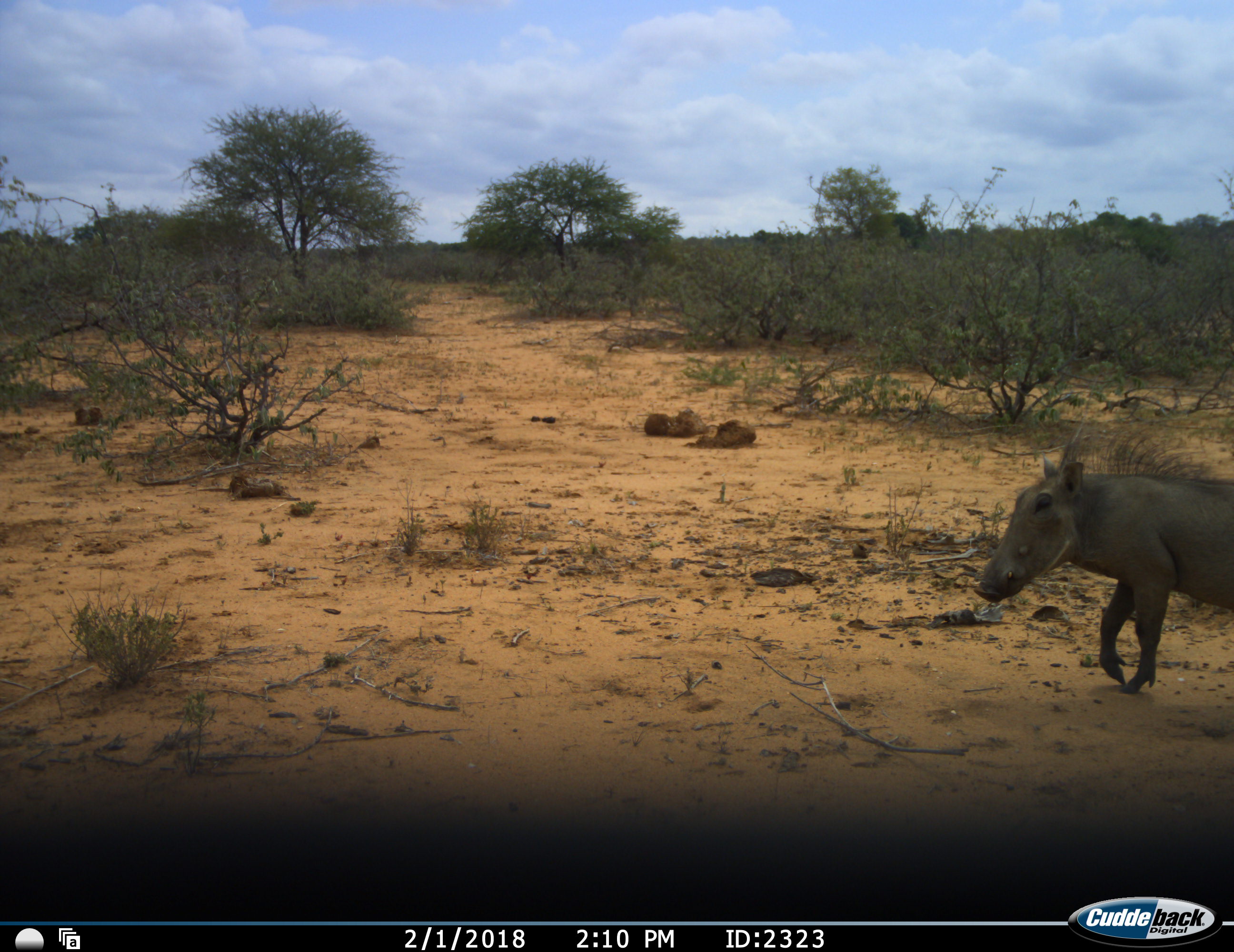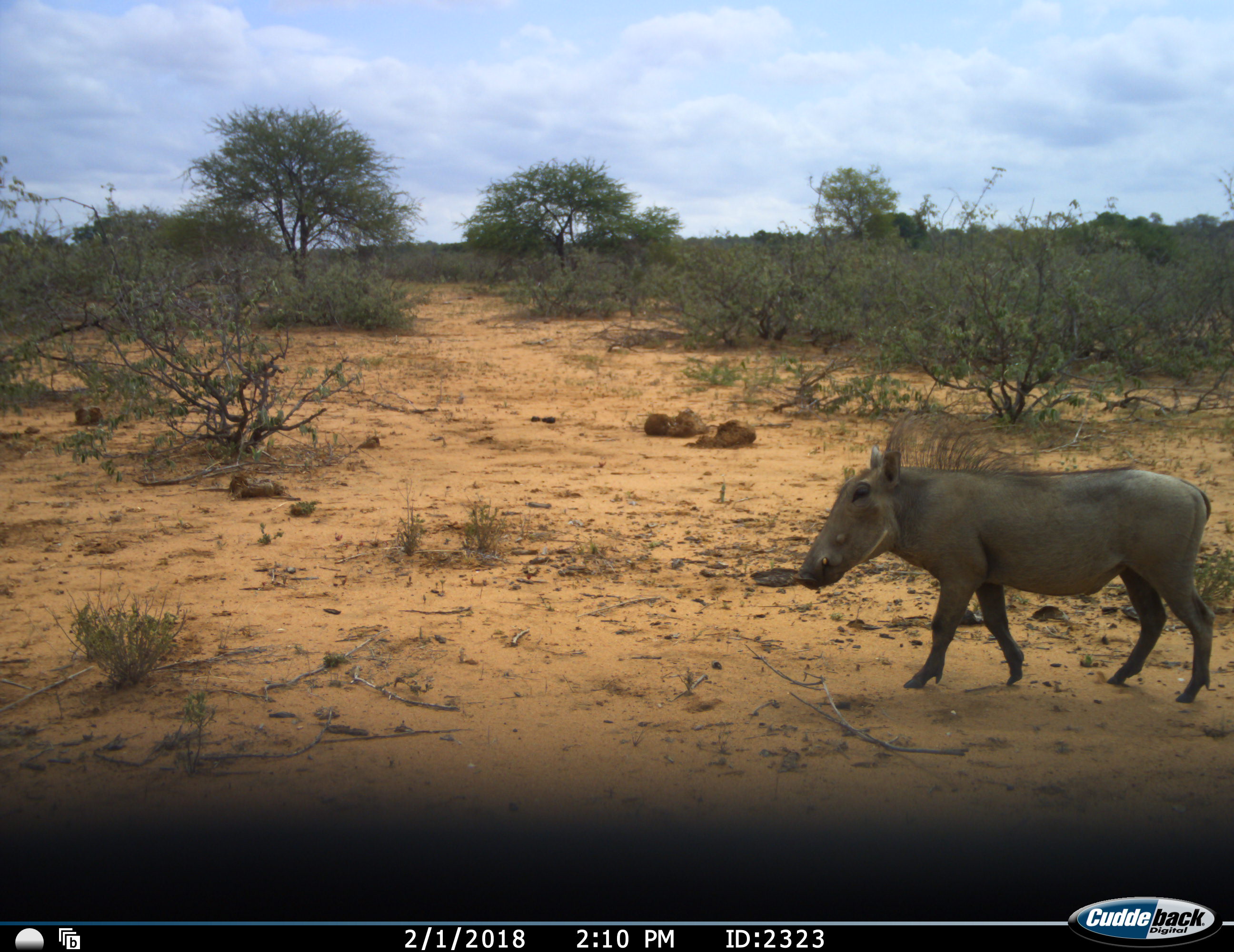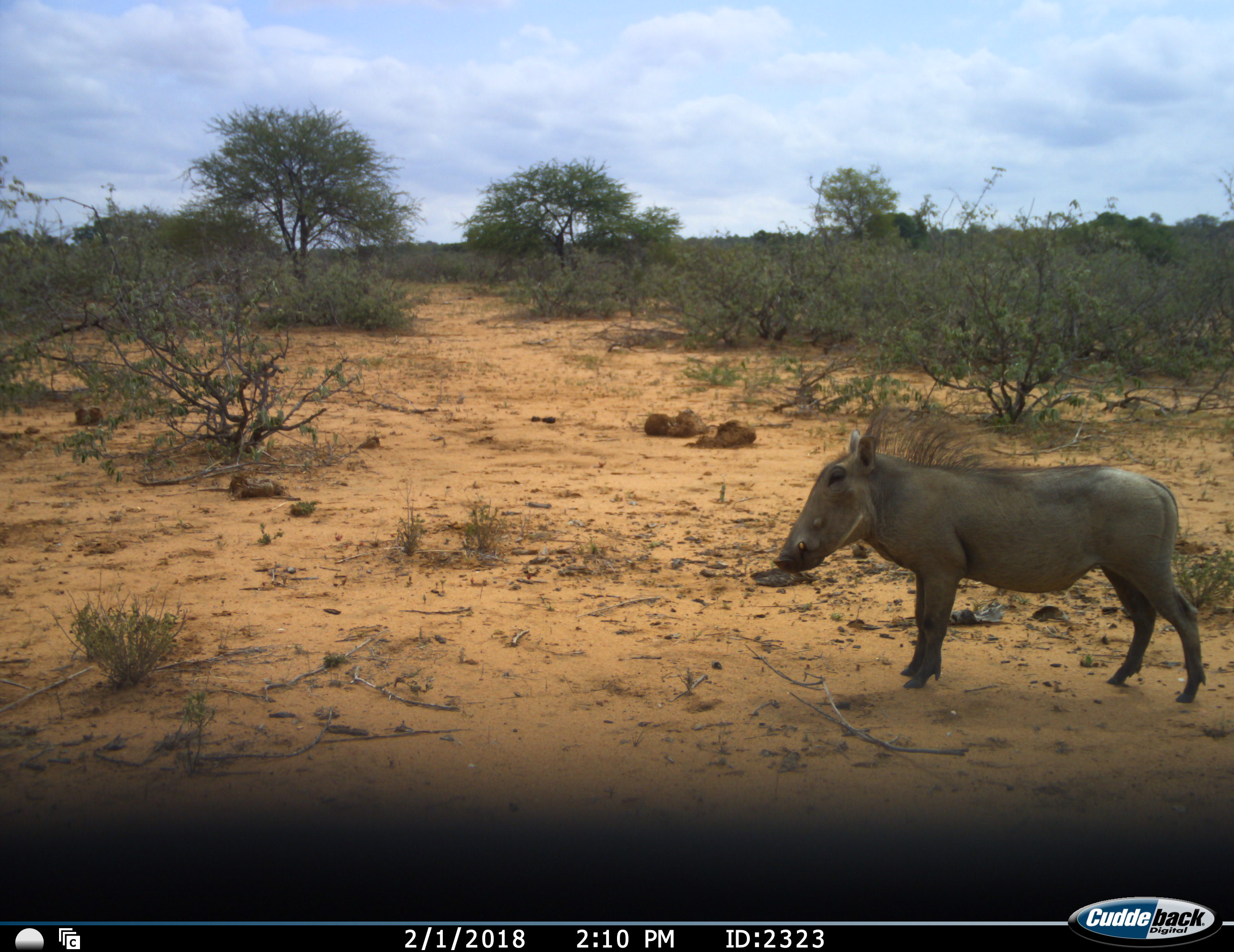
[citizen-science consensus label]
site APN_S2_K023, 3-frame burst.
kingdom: Animalia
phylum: Chordata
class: Mammalia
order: Artiodactyla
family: Suidae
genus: Phacochoerus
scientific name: Phacochoerus africanus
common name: warthog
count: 1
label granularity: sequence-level